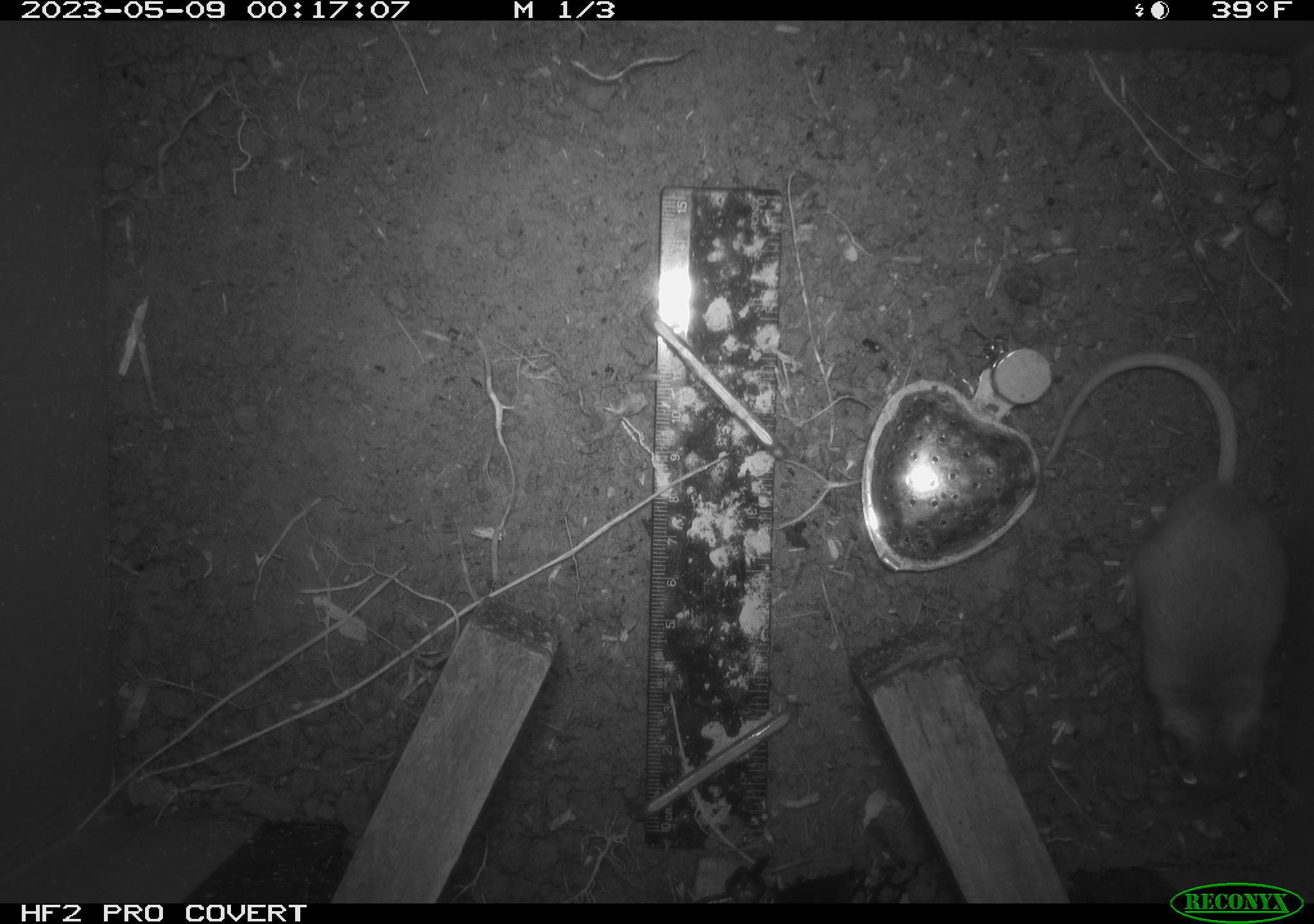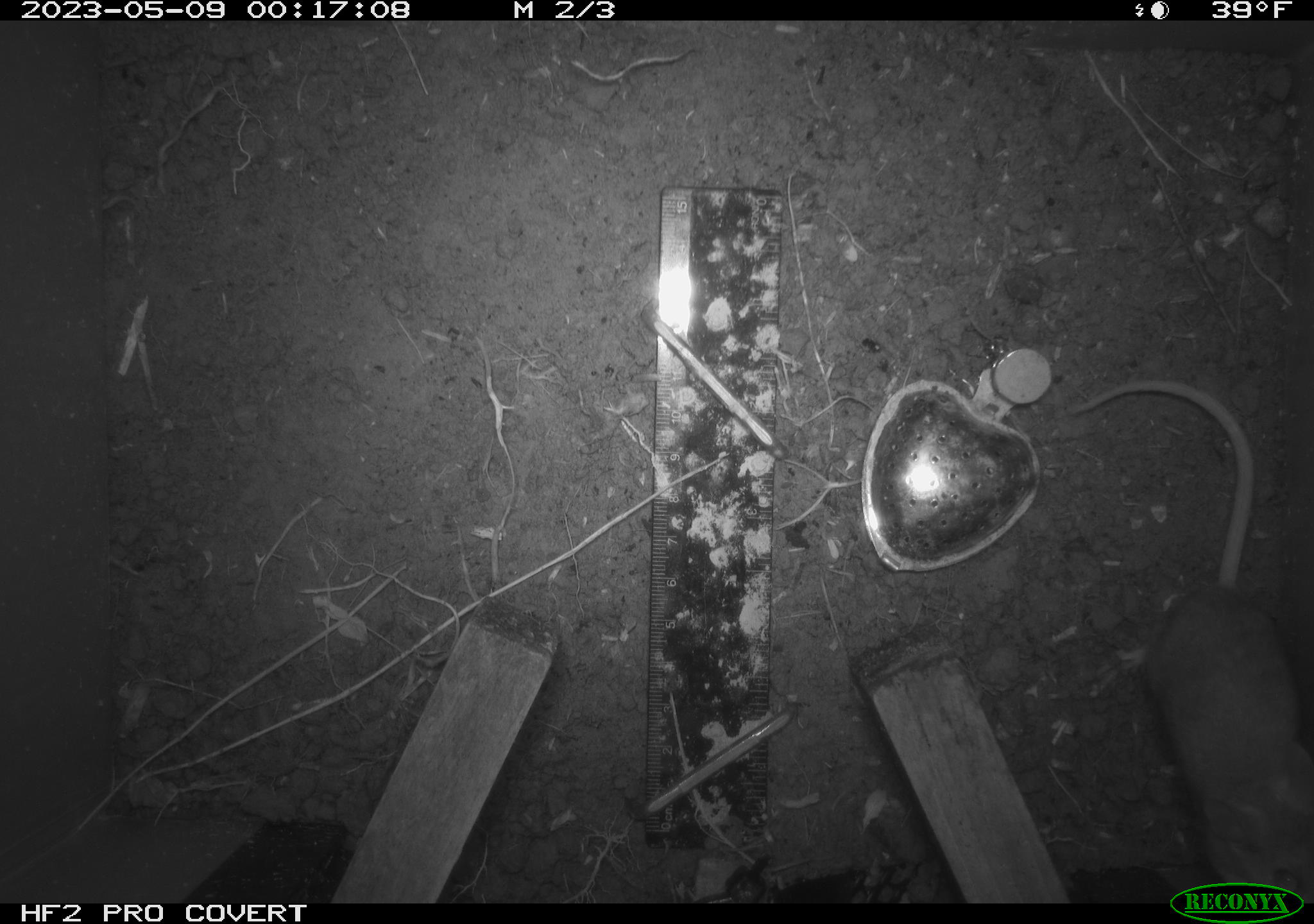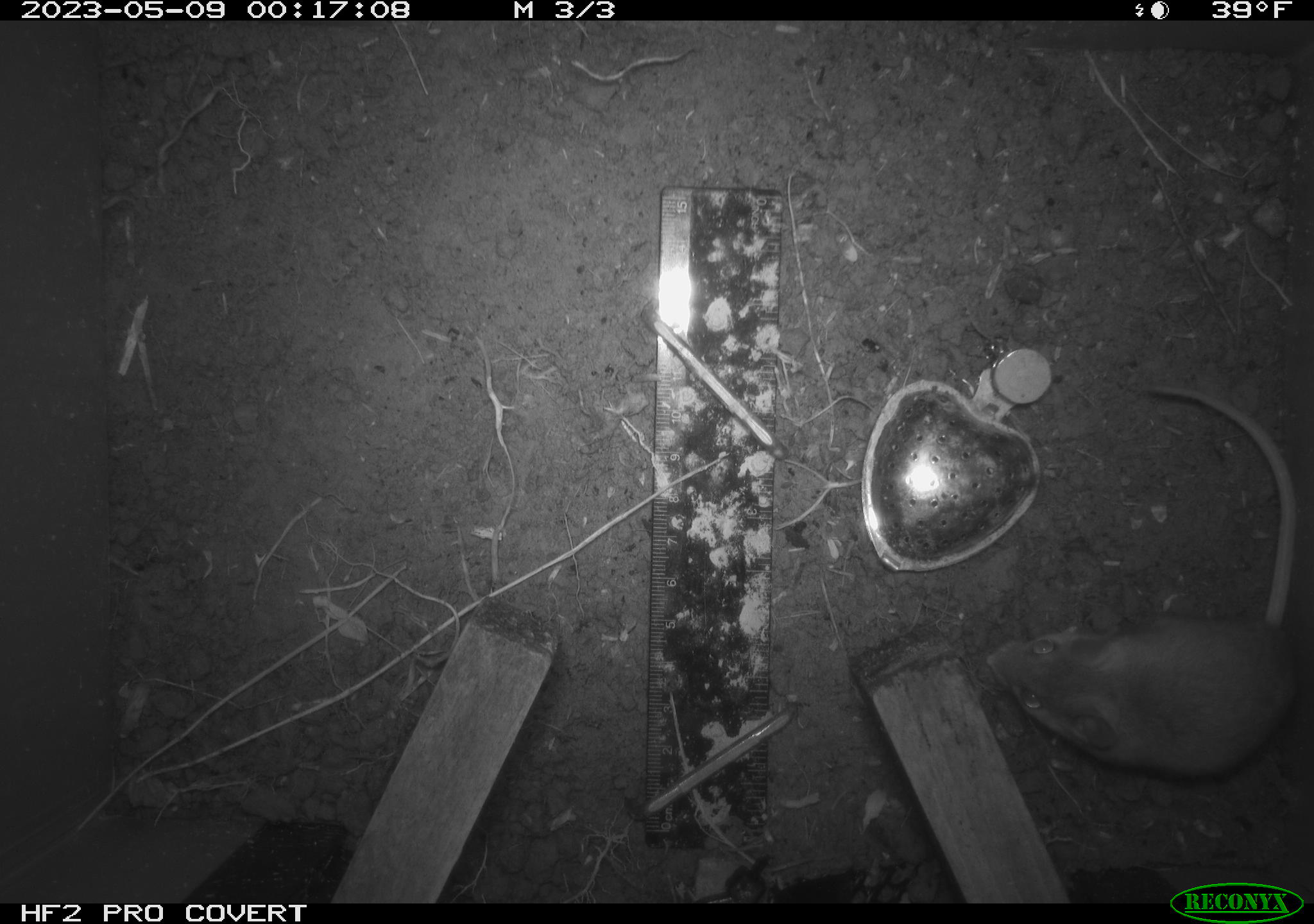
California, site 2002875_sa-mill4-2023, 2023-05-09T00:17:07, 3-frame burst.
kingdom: Animalia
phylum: Chordata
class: Mammalia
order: Rodentia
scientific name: Rodentia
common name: mouse species